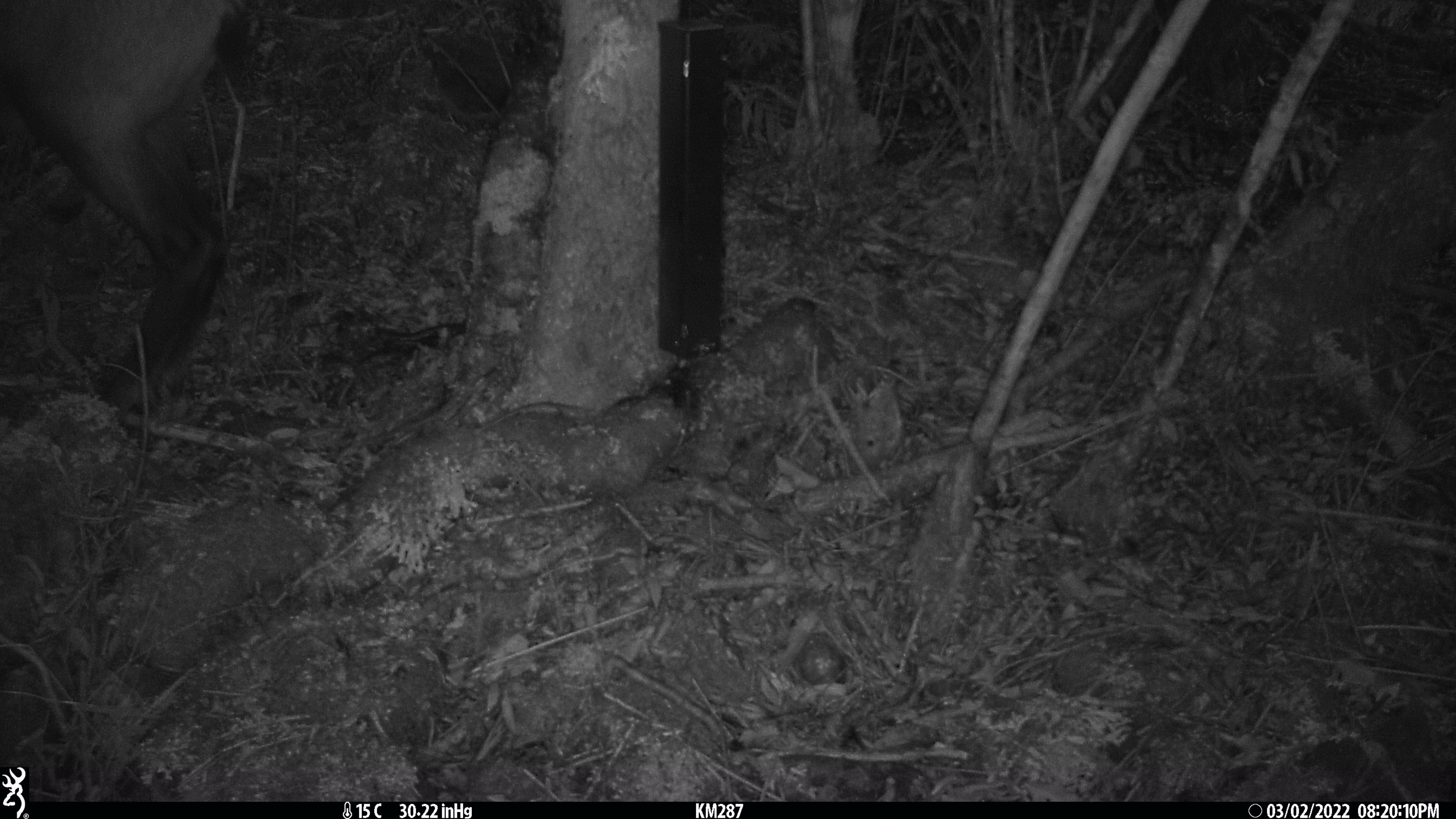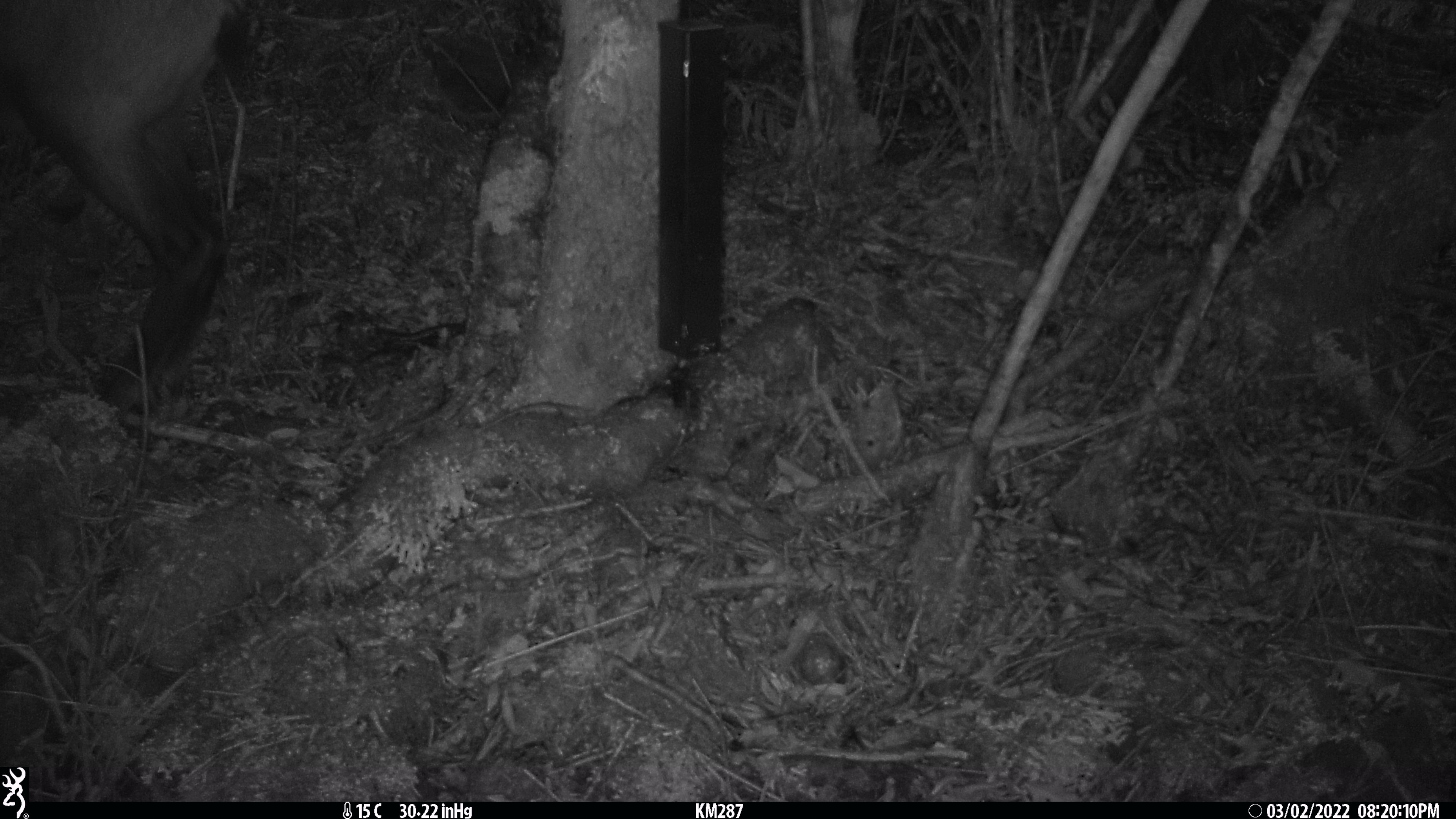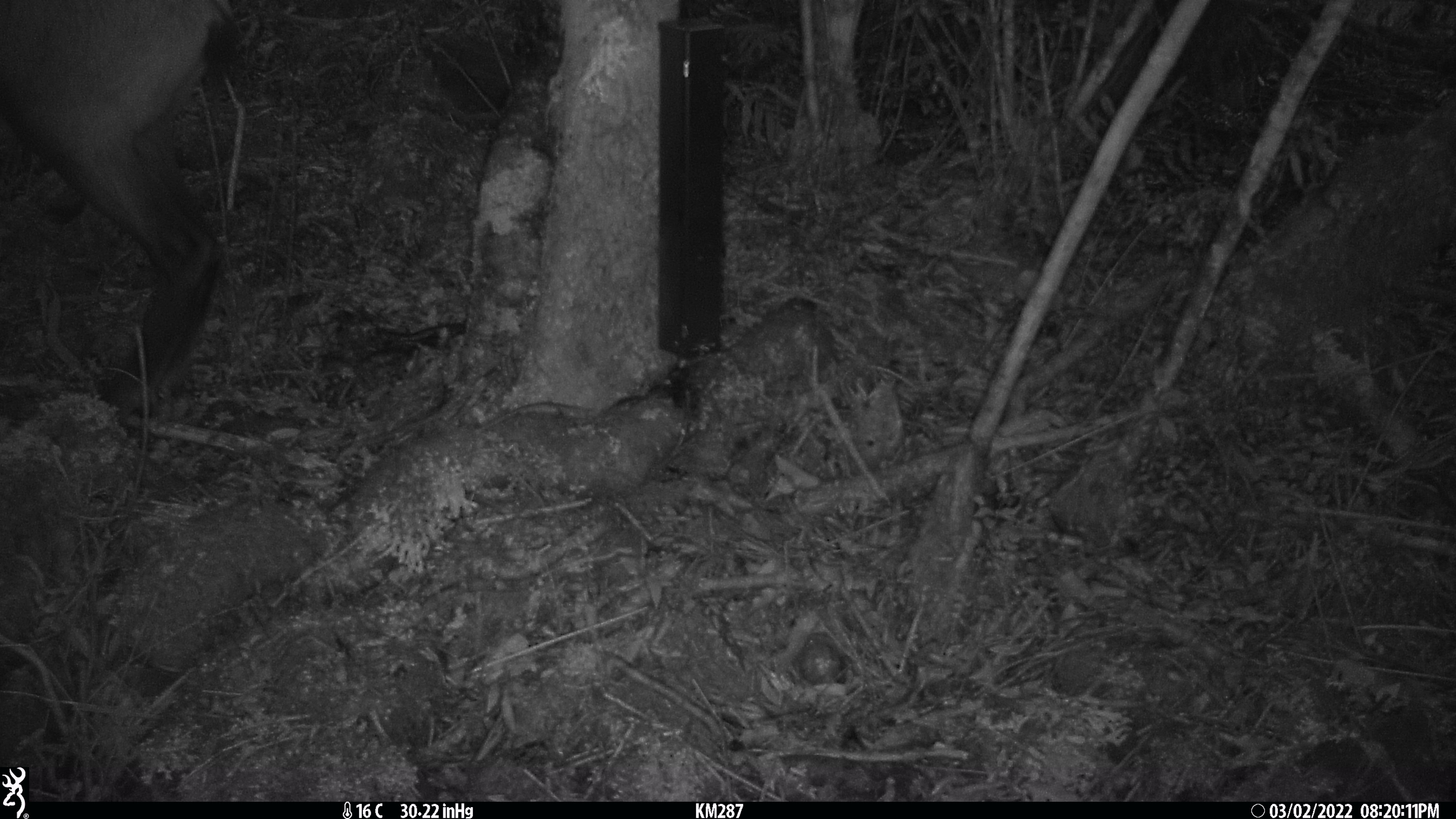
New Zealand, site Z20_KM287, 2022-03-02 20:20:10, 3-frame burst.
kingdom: Animalia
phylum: Chordata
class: Mammalia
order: Artiodactyla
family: Bovidae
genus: Rupicapra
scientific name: Rupicapra rupicapra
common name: alpine chamois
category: chamois